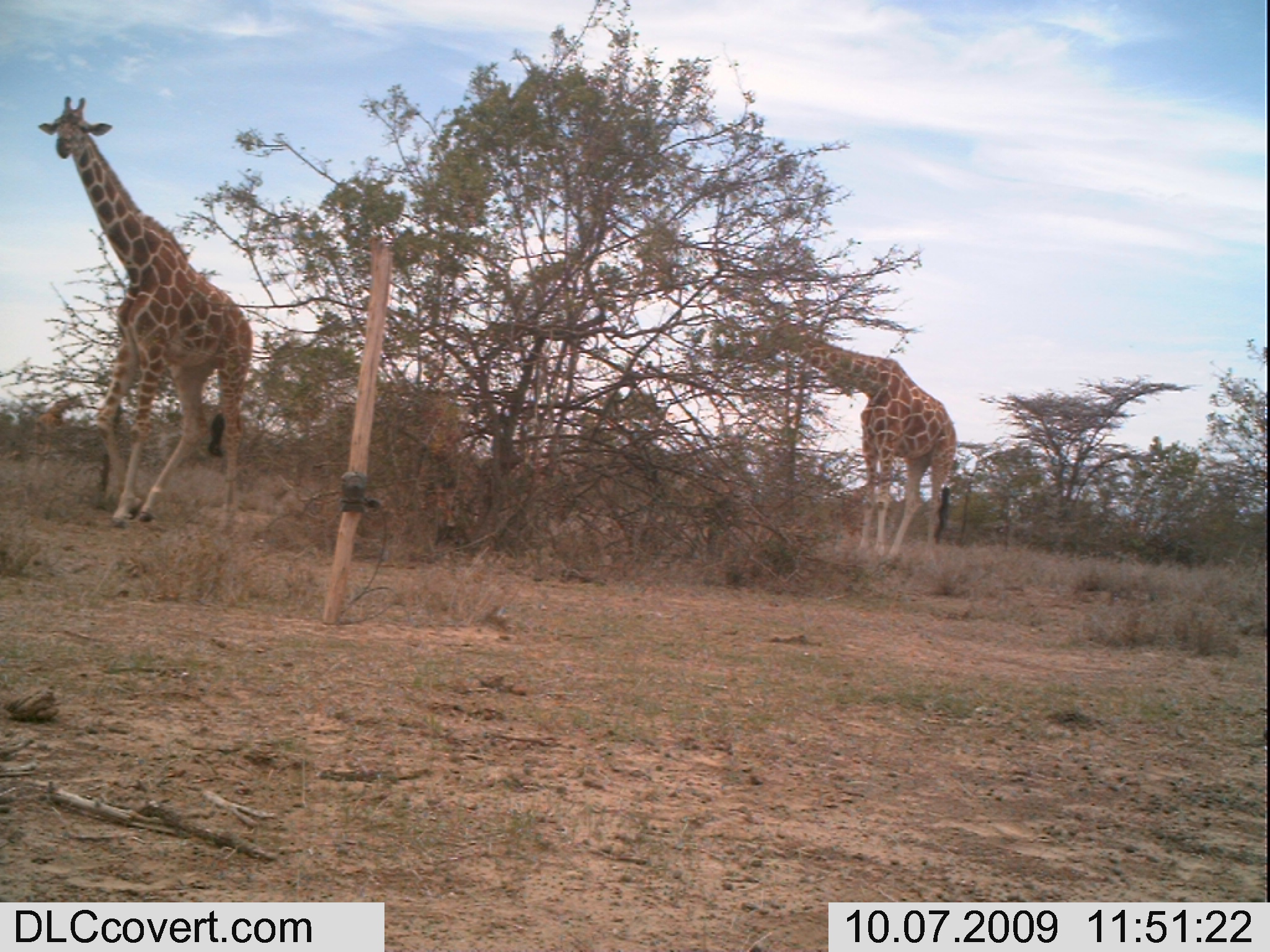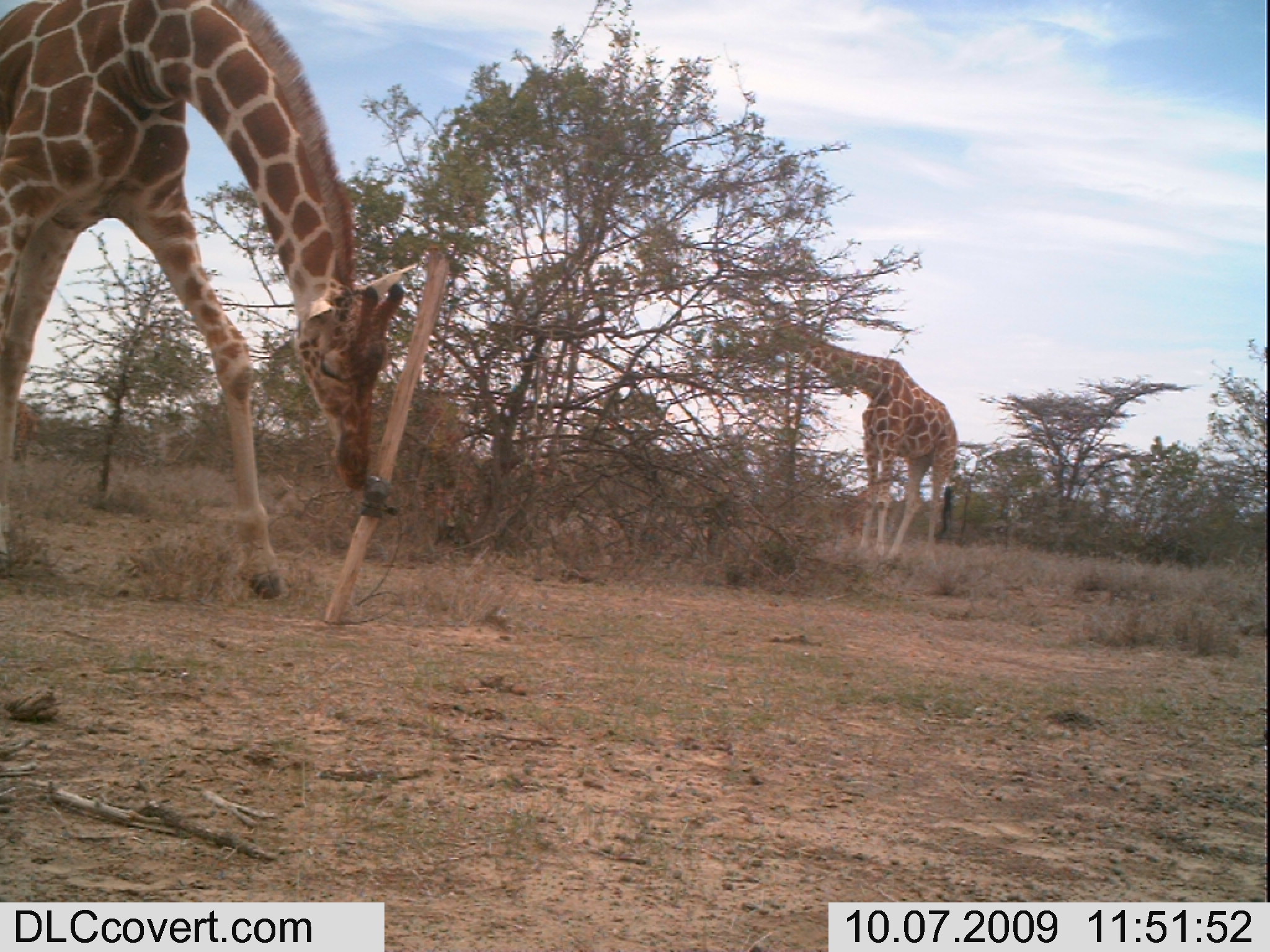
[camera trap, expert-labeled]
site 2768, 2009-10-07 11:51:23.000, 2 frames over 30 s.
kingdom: Animalia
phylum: Chordata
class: Mammalia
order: Artiodactyla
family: Giraffidae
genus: Giraffa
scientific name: Giraffa camelopardalis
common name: giraffe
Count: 3.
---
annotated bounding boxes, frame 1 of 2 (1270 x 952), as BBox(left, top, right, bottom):
giraffa camelopardalis: BBox(33, 91, 258, 538); BBox(763, 313, 957, 565); BBox(29, 388, 88, 465)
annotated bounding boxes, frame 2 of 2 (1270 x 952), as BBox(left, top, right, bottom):
giraffa camelopardalis: BBox(0, 0, 418, 610); BBox(753, 305, 957, 570)